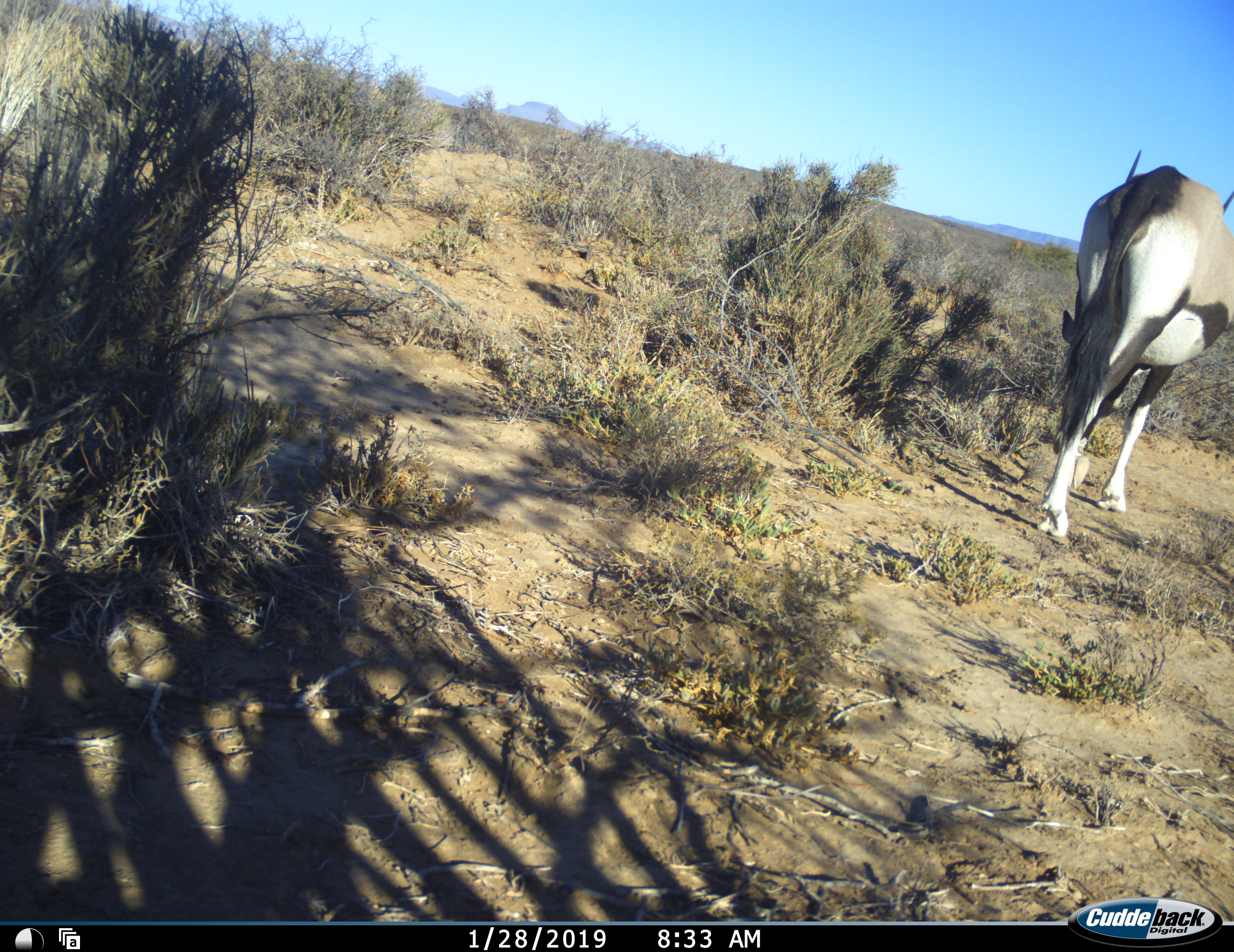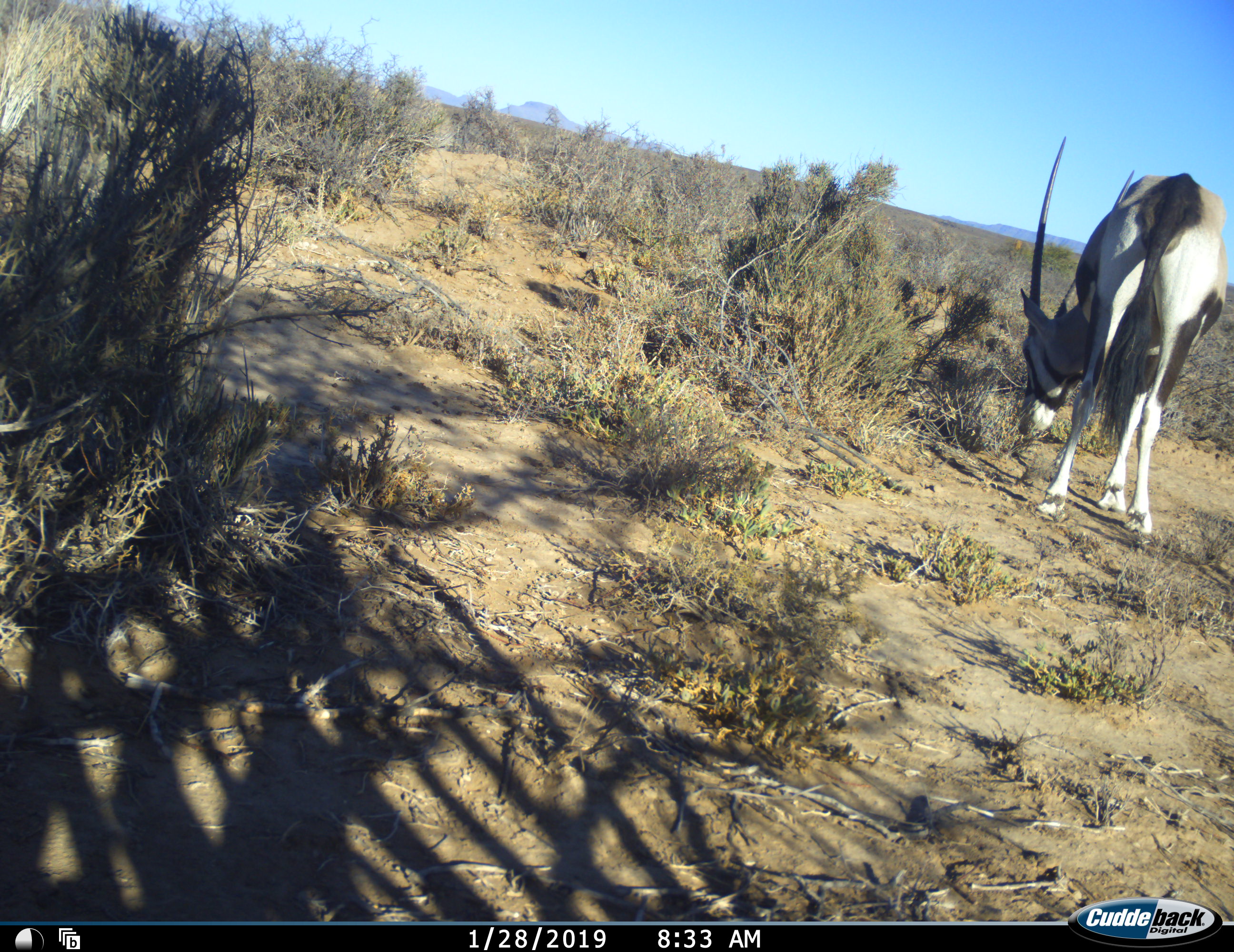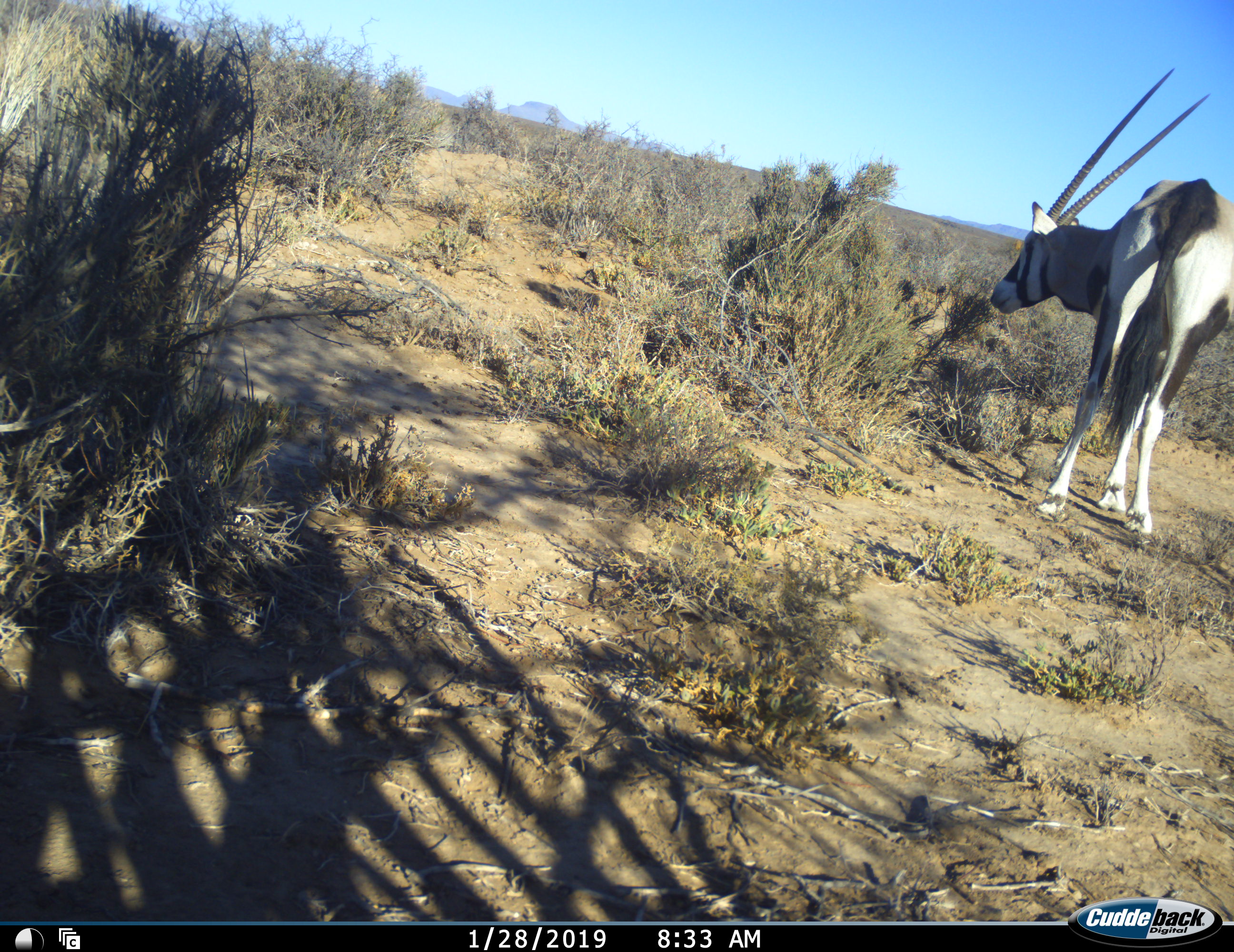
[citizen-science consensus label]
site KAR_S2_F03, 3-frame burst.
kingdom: Animalia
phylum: Chordata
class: Mammalia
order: Artiodactyla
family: Bovidae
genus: Oryx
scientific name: Oryx gazella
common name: gemsbok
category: oryx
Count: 1.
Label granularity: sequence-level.